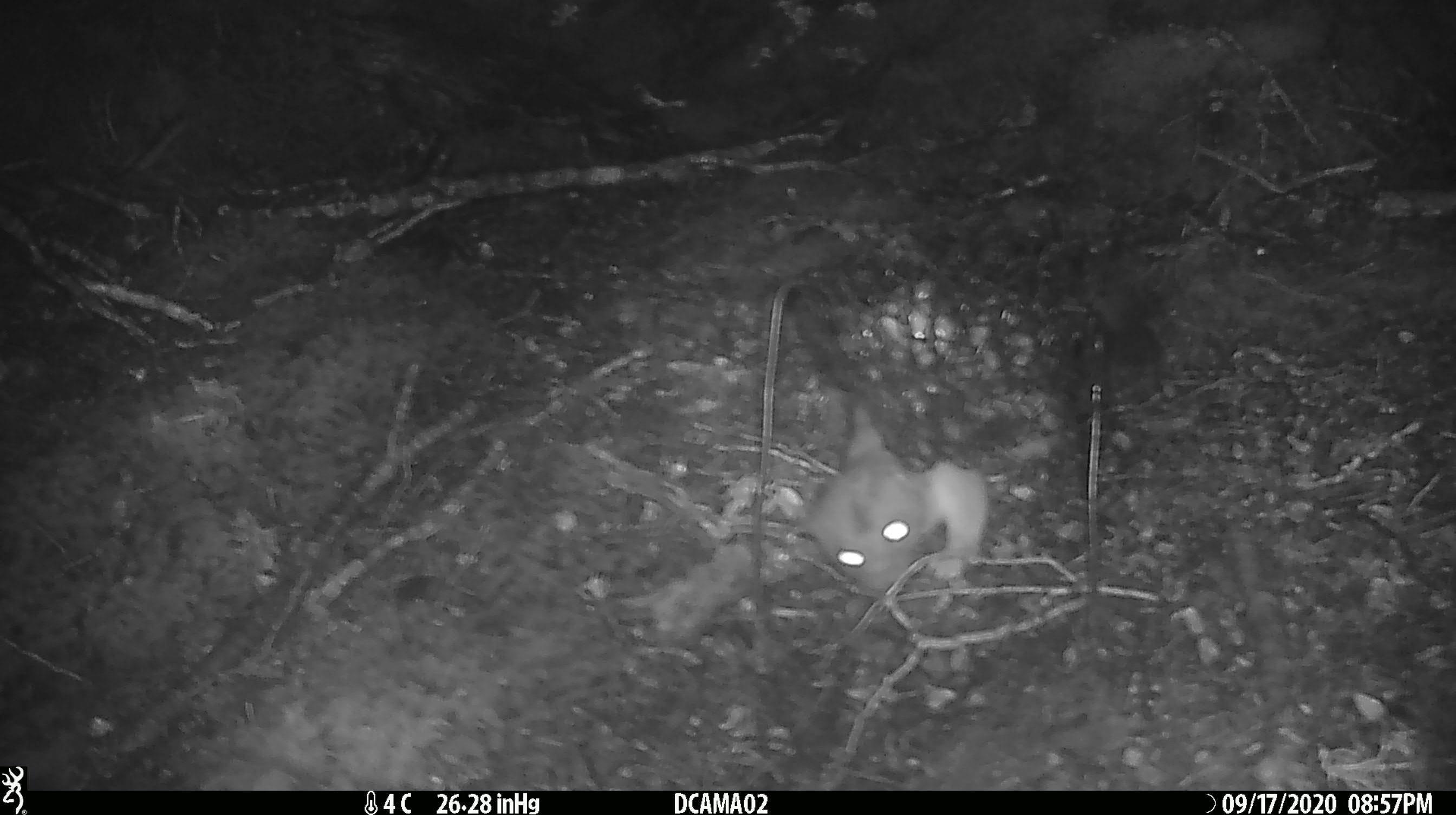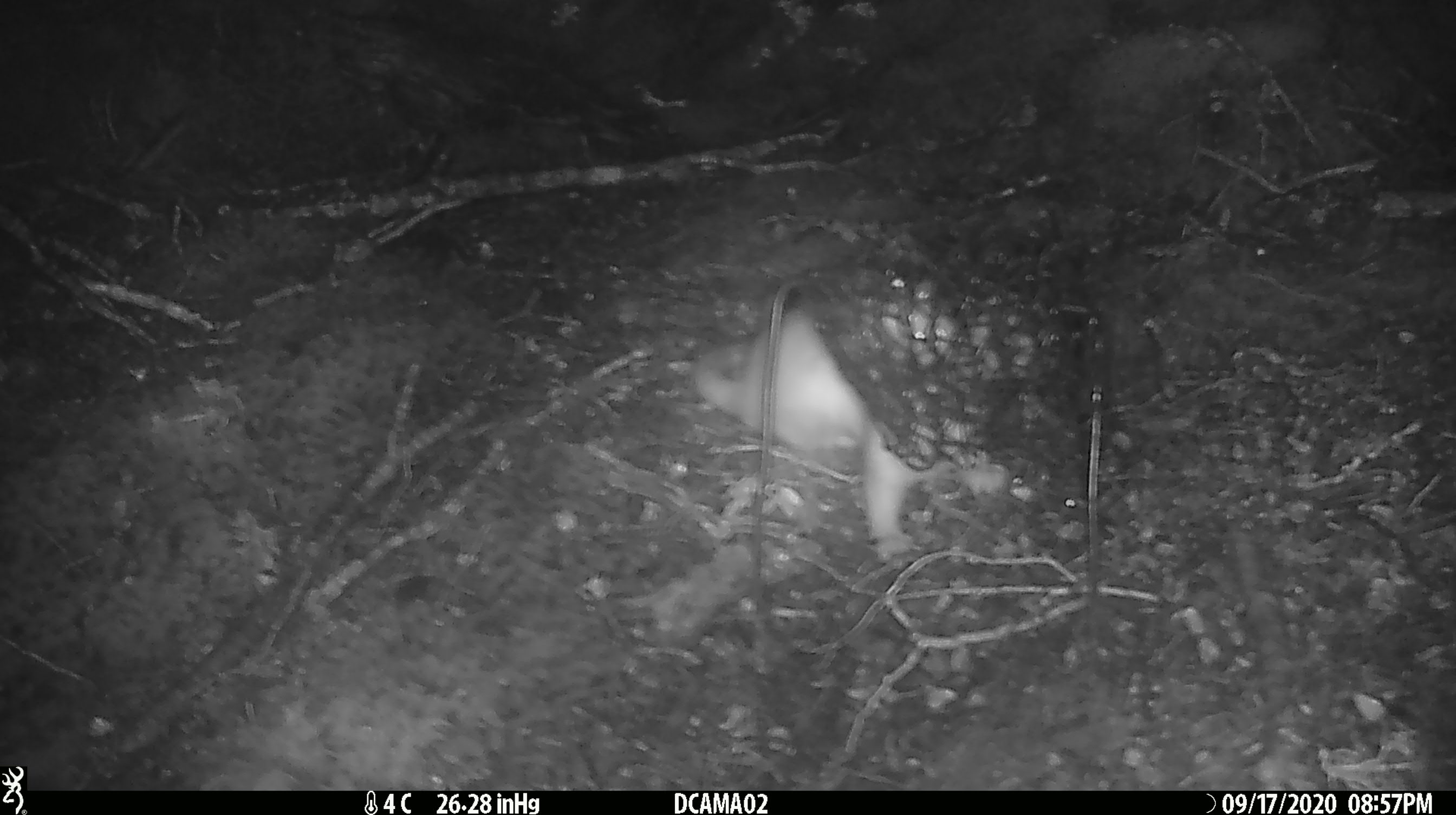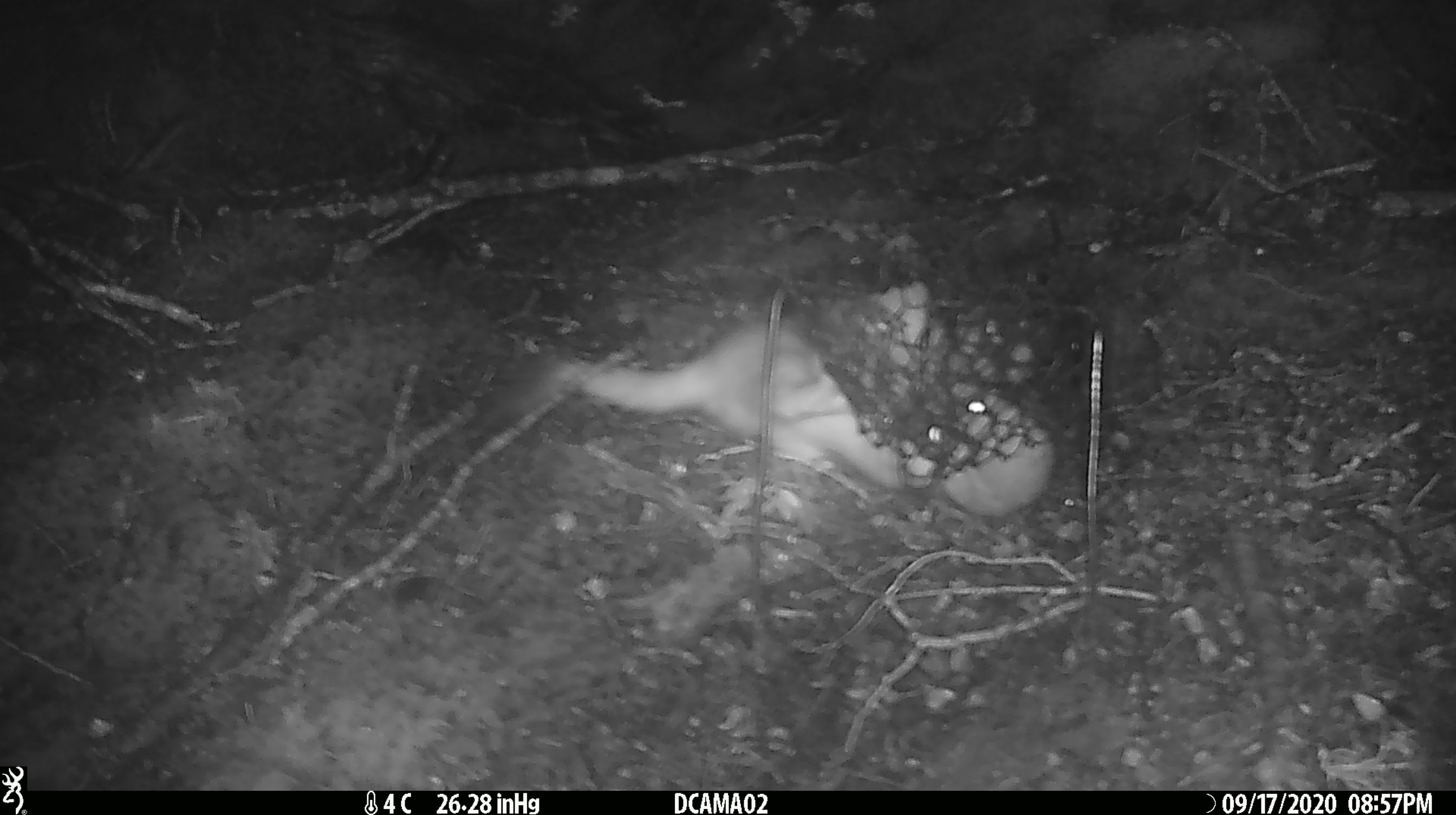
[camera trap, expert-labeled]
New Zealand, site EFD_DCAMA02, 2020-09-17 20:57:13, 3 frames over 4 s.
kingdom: Animalia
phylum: Chordata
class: Mammalia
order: Carnivora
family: Mustelidae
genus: Mustela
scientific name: Mustela erminea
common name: stoat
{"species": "stoat (Mustela erminea)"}